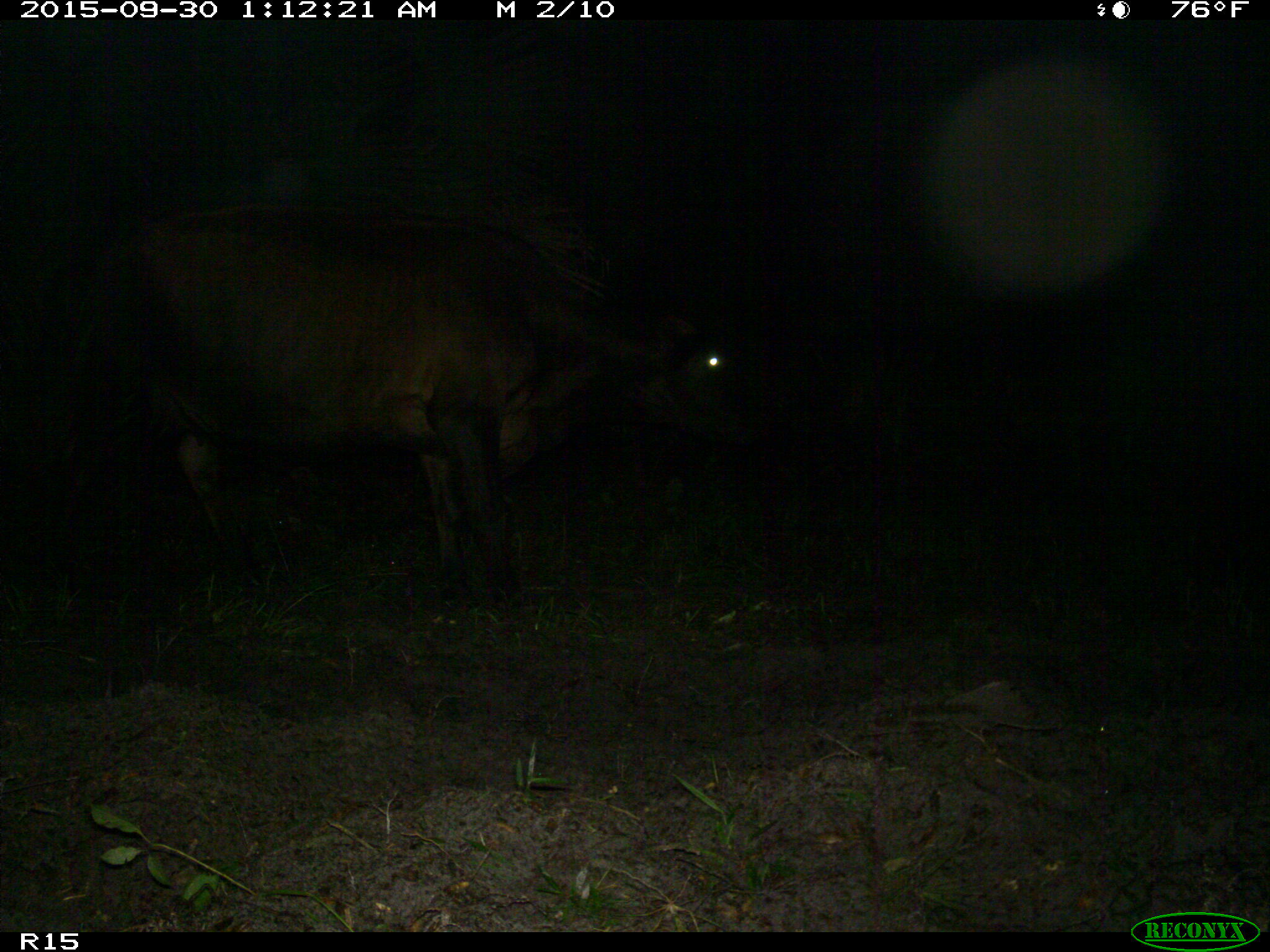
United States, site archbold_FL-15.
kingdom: Animalia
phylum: Chordata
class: Mammalia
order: Artiodactyla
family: Bovidae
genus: Bos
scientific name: Bos taurus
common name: domestic cow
Bos taurus (domestic cow).